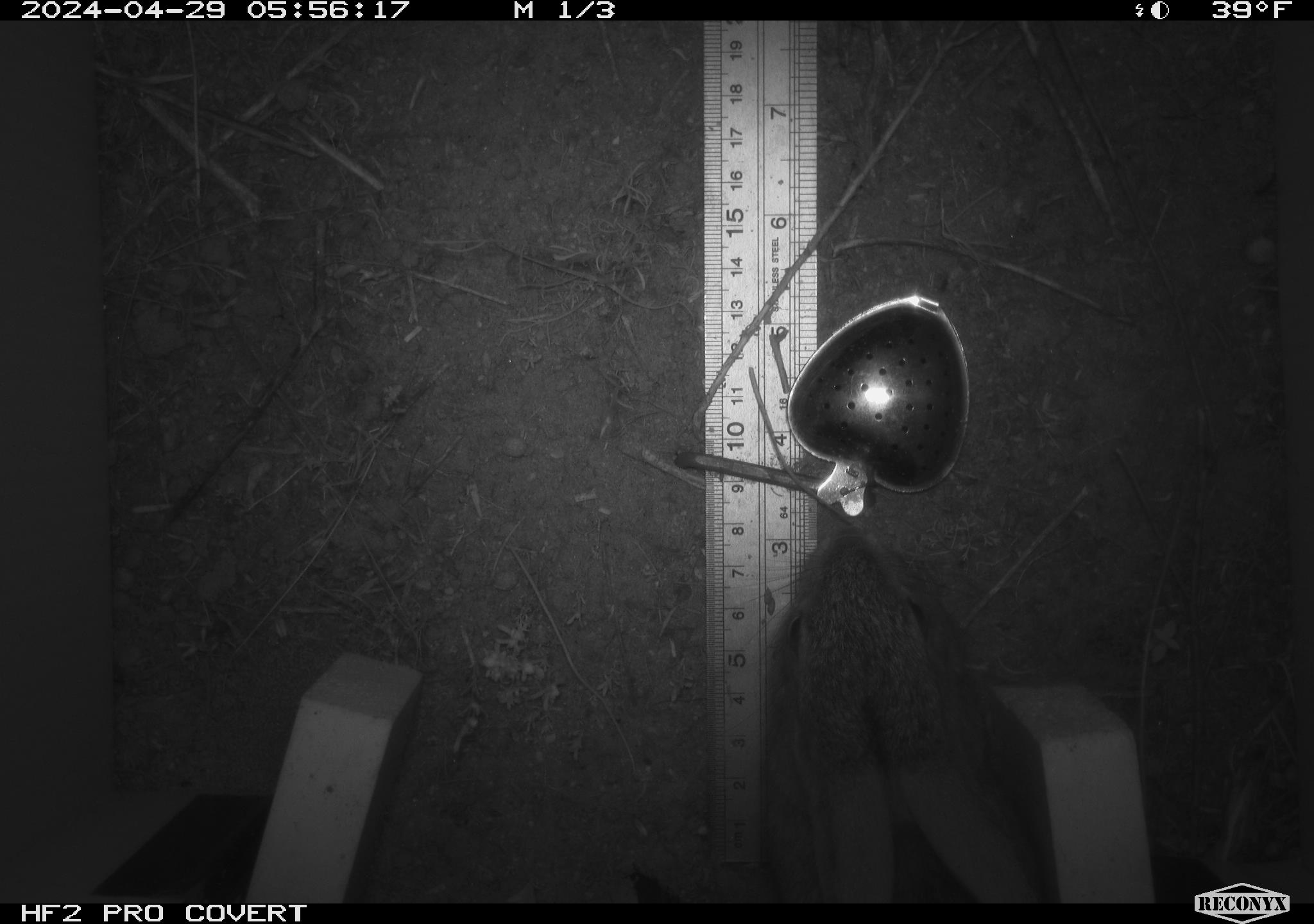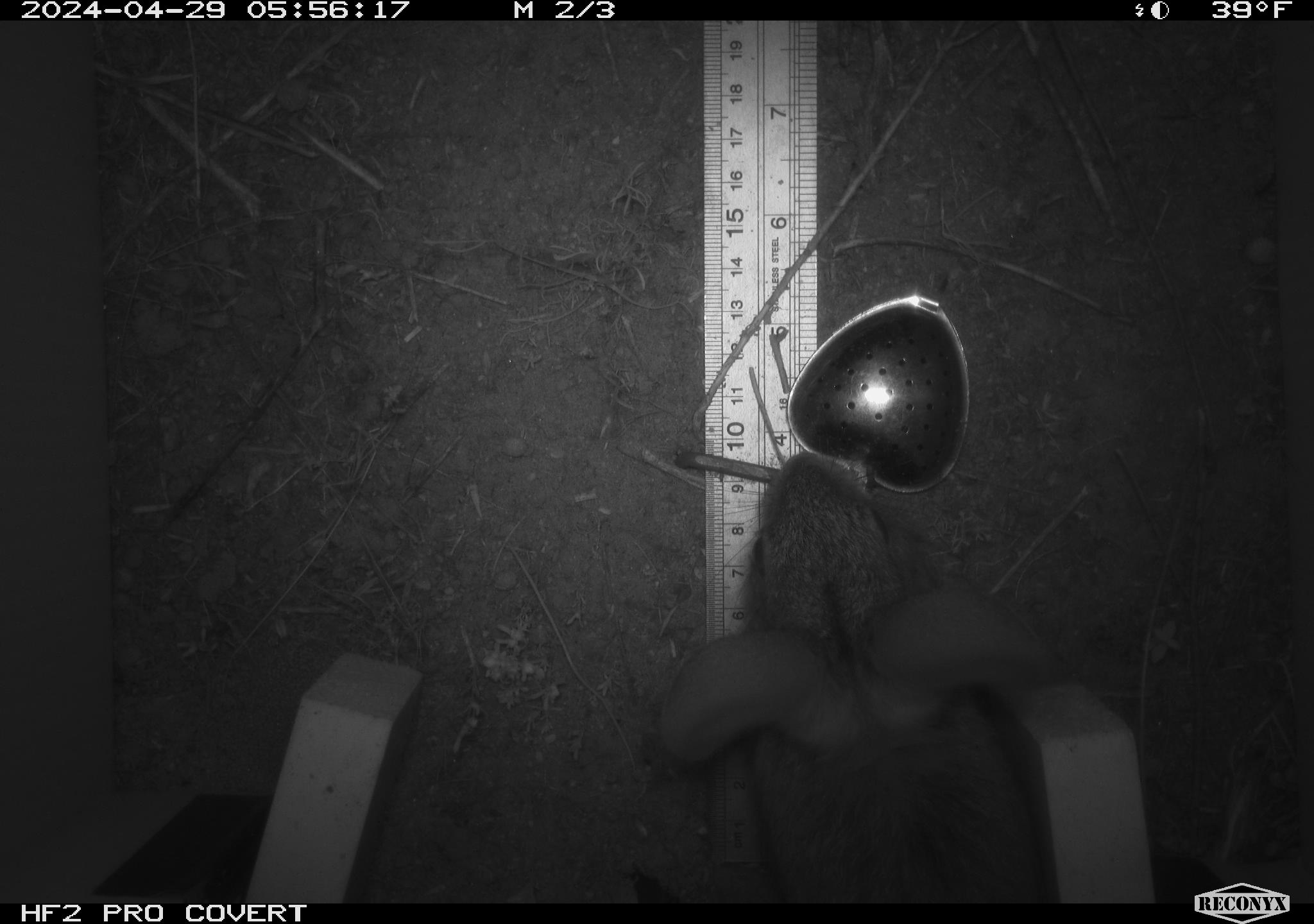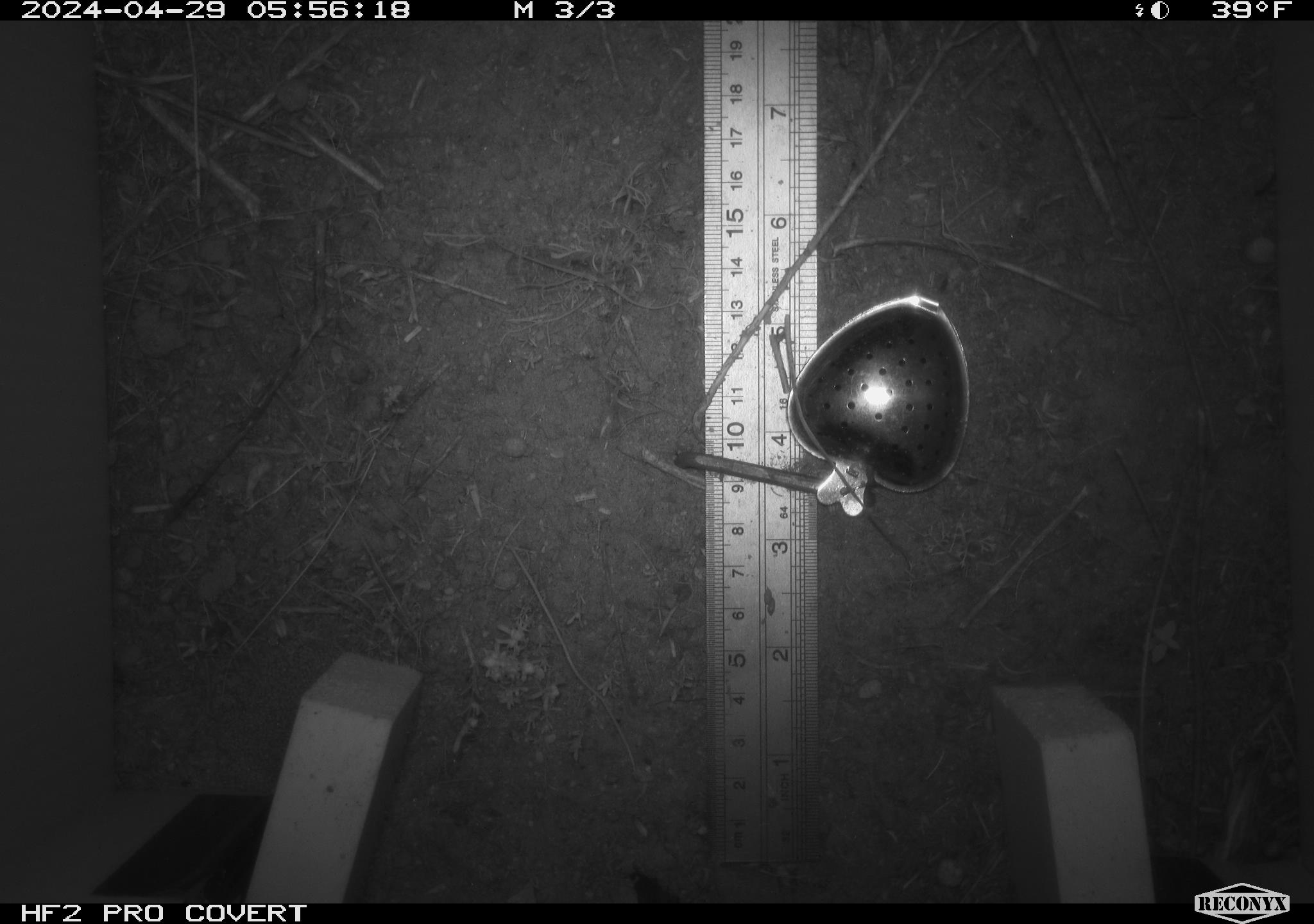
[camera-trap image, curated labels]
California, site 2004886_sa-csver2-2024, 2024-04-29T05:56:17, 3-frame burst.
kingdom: Animalia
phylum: Chordata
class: Mammalia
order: Lagomorpha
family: Leporidae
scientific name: Leporidae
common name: rabbit or hare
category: rabbit and hare family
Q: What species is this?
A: Rabbit and hare family (rabbit or hare) (Leporidae).